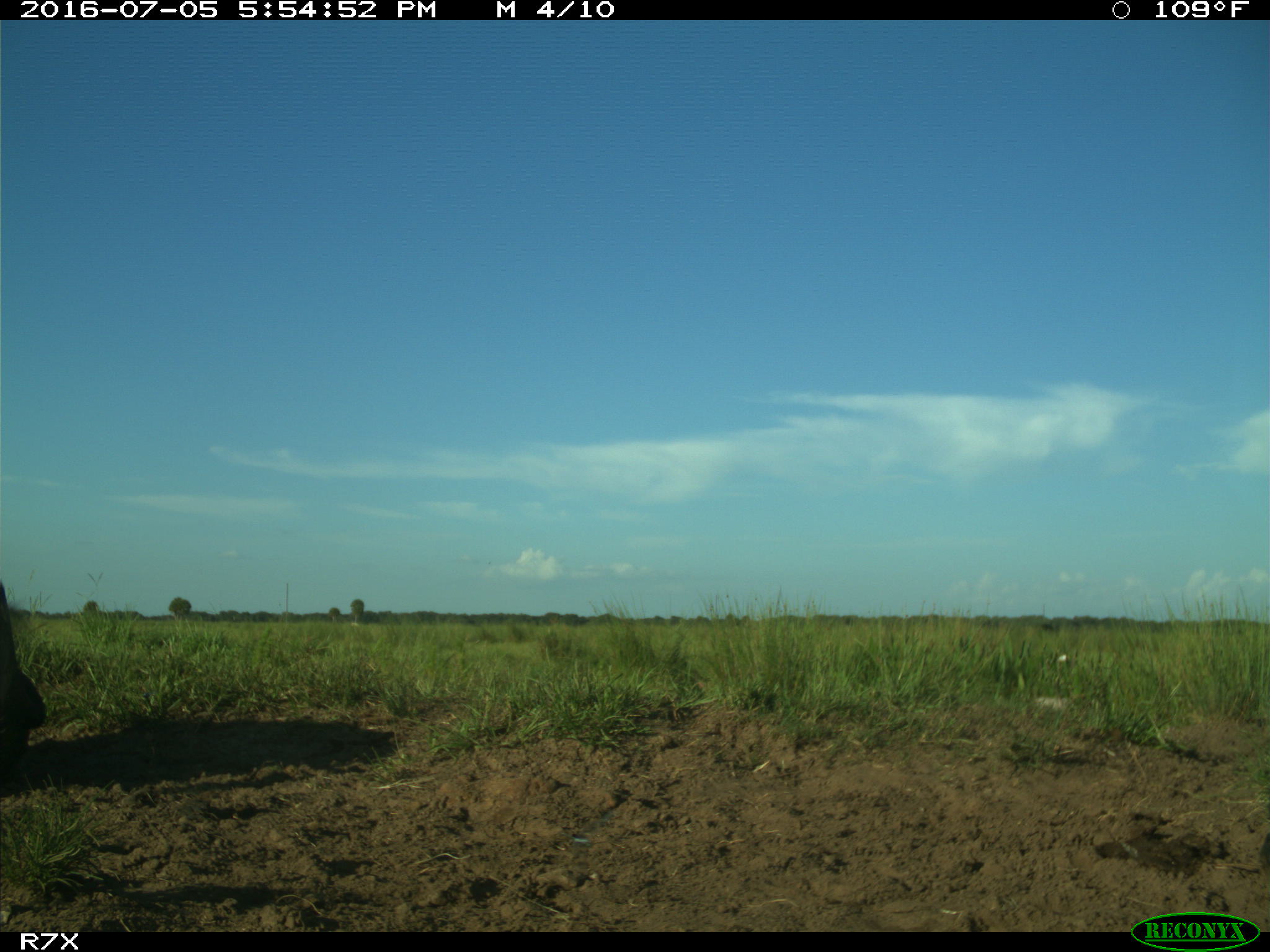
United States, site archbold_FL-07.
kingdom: Animalia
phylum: Chordata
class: Mammalia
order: Artiodactyla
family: Bovidae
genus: Bos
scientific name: Bos taurus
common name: domestic cow